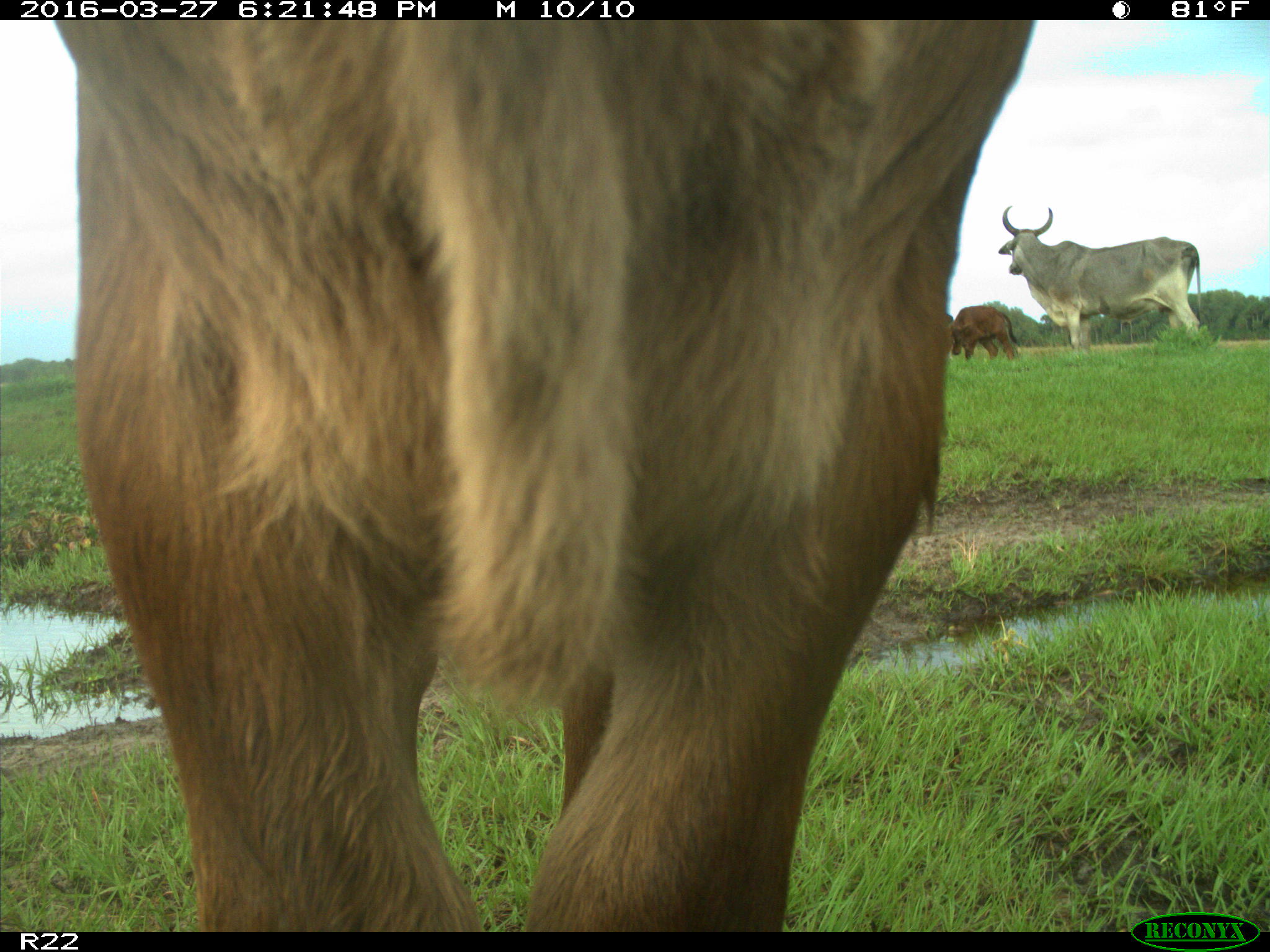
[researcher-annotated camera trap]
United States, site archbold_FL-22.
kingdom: Animalia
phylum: Chordata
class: Mammalia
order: Artiodactyla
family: Bovidae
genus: Bos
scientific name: Bos taurus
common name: domestic cow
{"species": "Bos taurus (domestic cow)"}